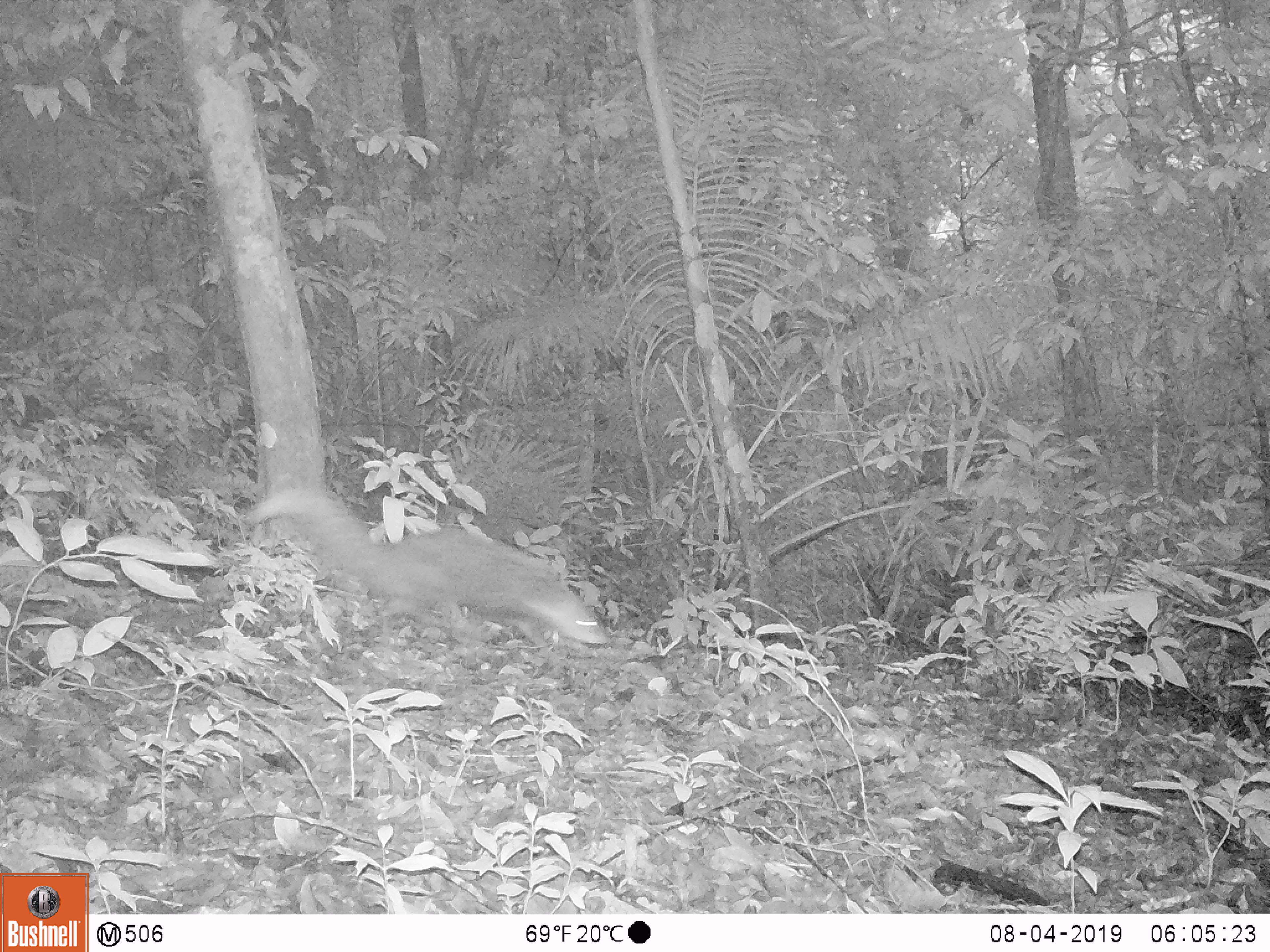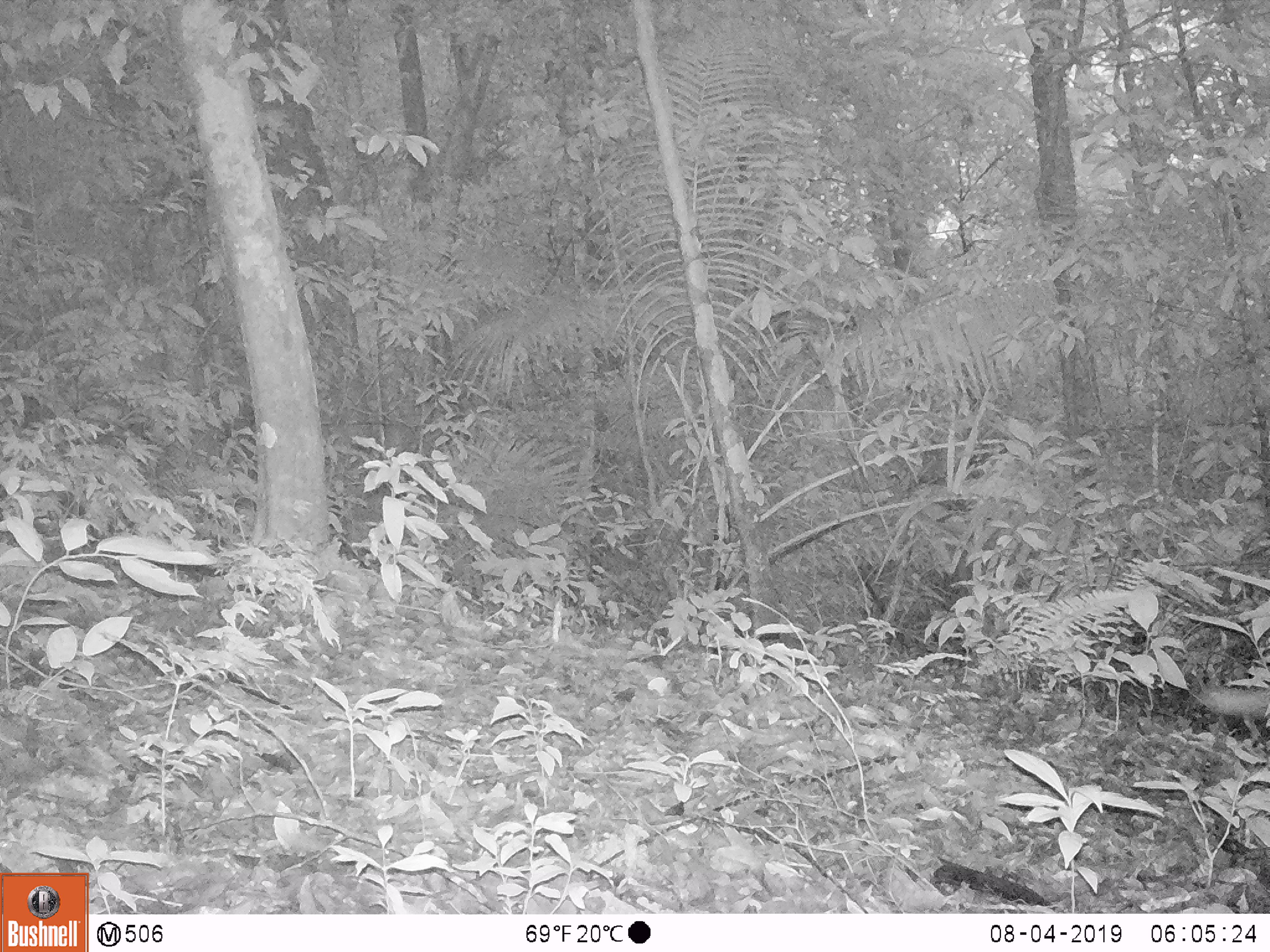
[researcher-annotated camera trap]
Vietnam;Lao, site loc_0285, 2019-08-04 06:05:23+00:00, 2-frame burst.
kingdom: Animalia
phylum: Chordata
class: Mammalia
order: Carnivora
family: Herpestidae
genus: Urva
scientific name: Urva urva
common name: crab-eating mongoose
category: crab eating mongoose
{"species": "crab eating mongoose (crab-eating mongoose) (Urva urva)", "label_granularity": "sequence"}